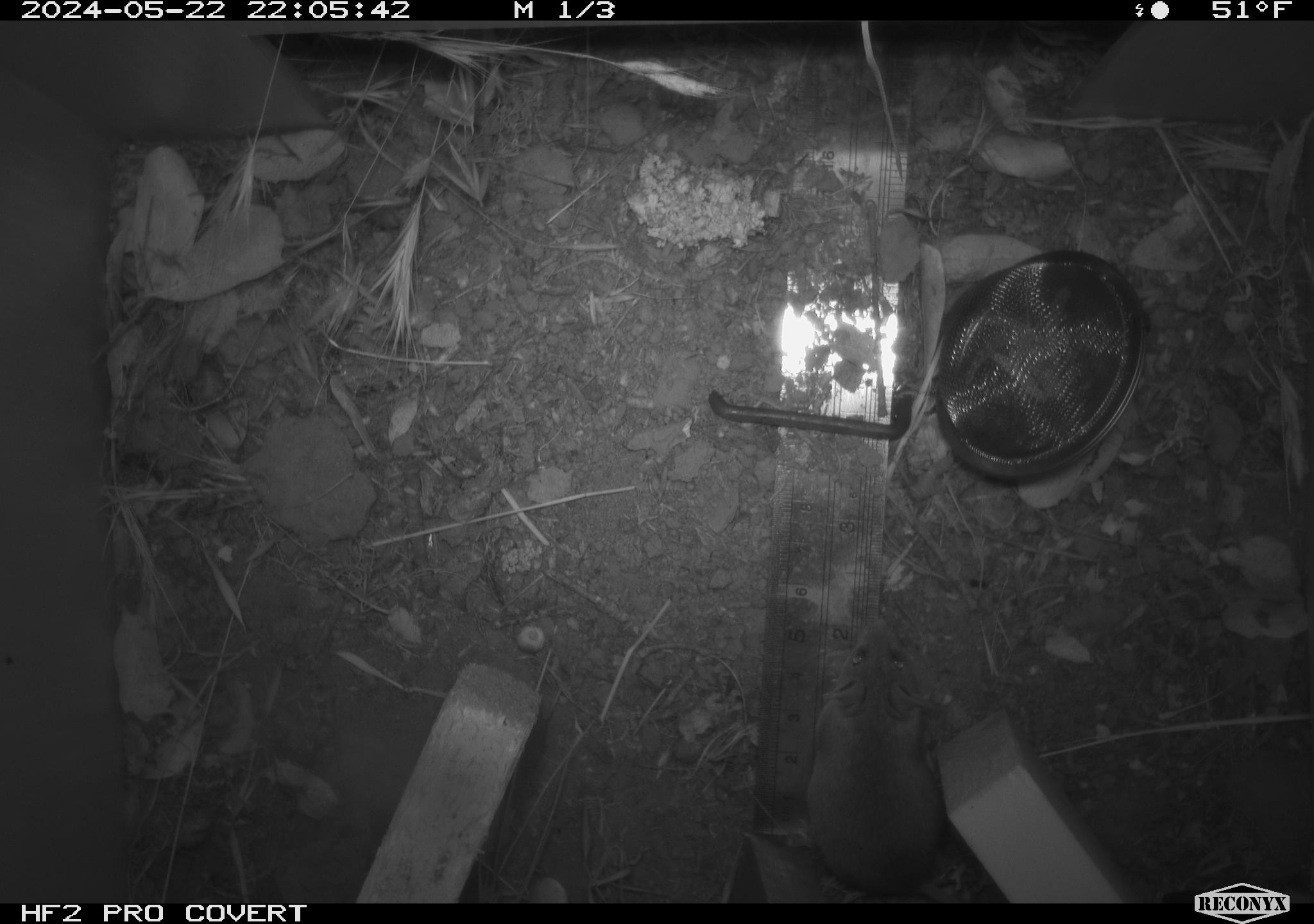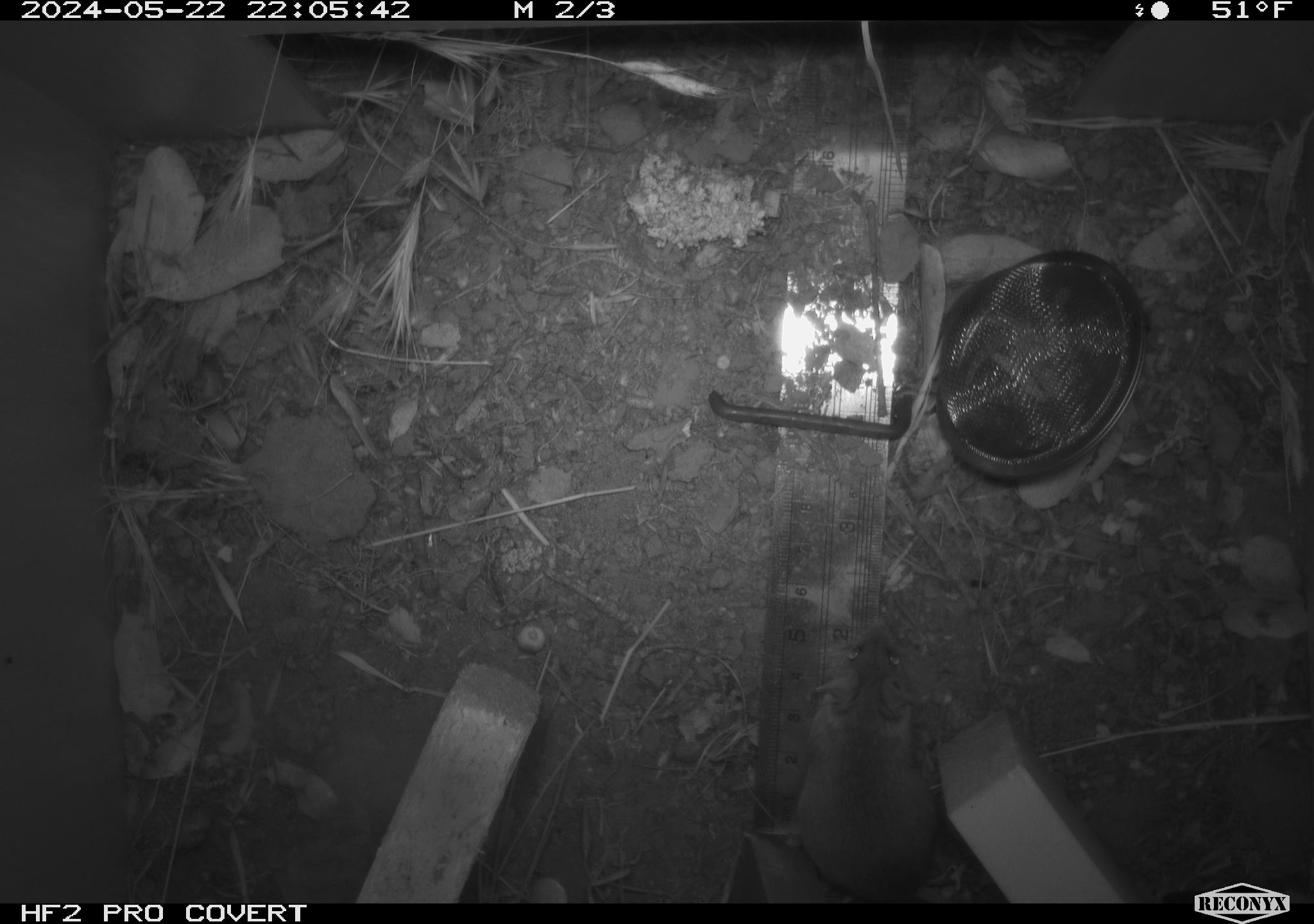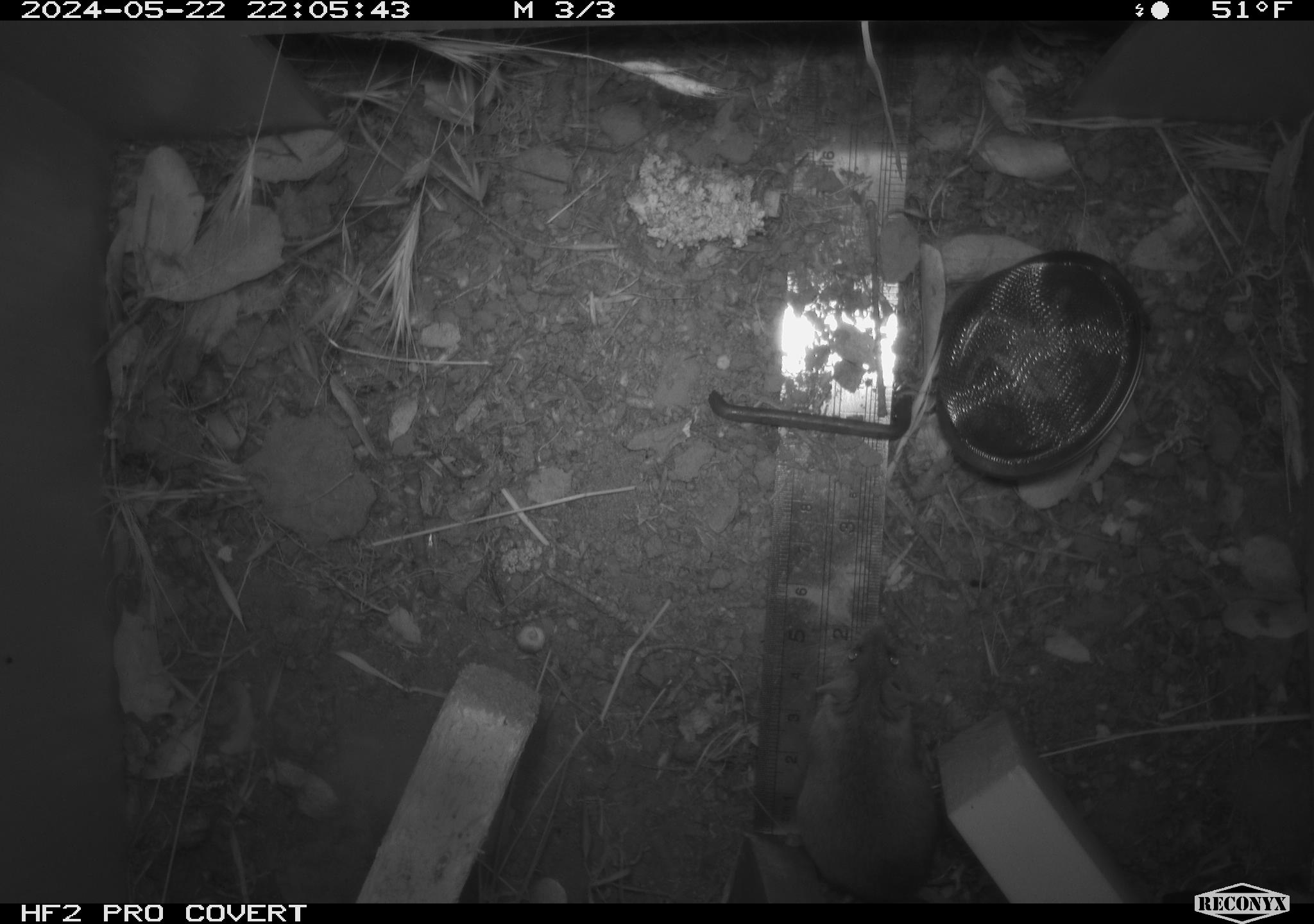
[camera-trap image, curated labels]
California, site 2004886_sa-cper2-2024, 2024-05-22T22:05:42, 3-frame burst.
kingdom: Animalia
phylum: Chordata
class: Mammalia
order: Rodentia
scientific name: Rodentia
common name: rodent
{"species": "rodent (Rodentia)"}